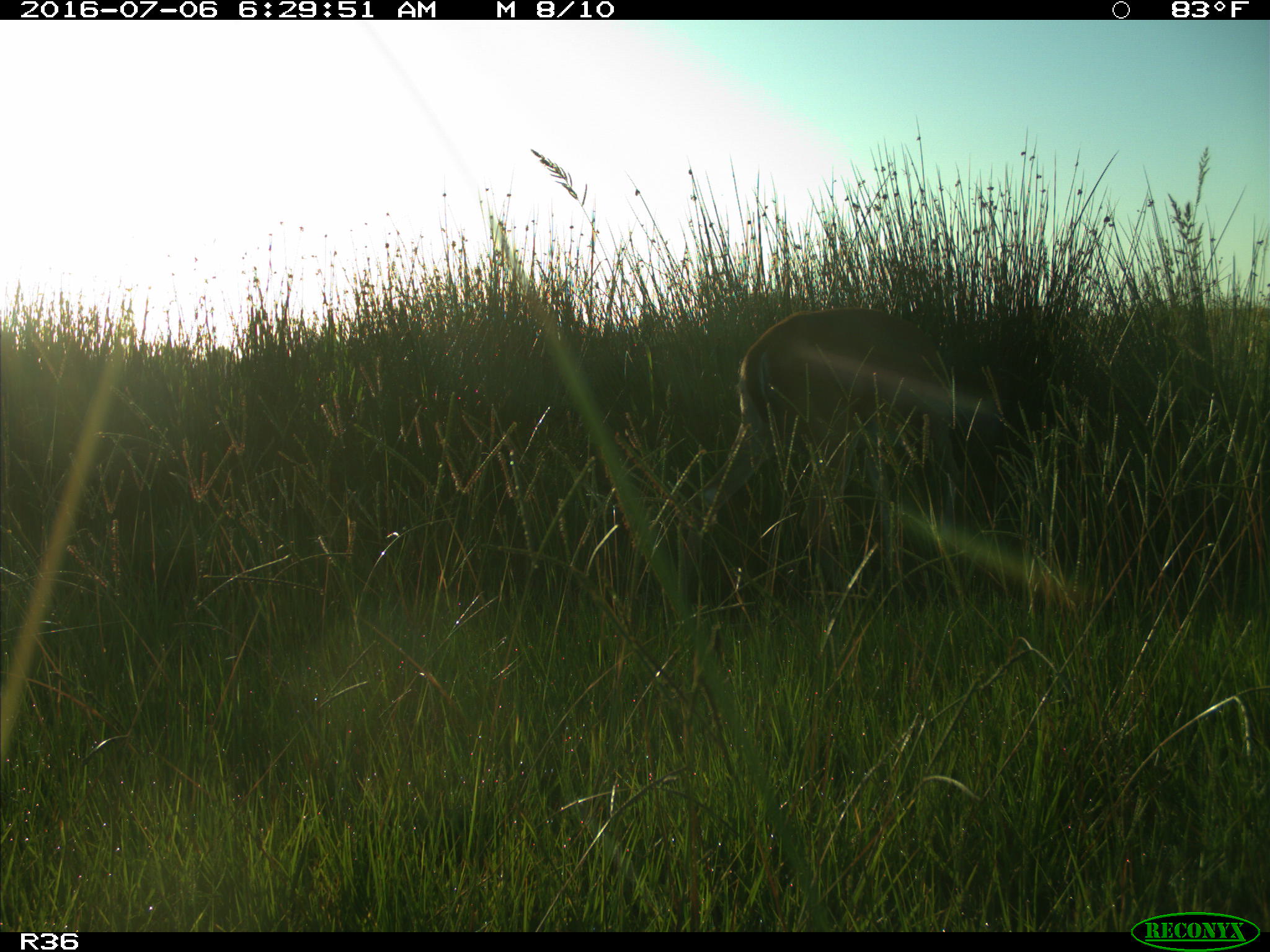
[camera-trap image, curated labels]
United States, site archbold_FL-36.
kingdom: Animalia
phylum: Chordata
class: Mammalia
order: Artiodactyla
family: Cervidae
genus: Odocoileus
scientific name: Odocoileus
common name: deer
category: unidentified deer